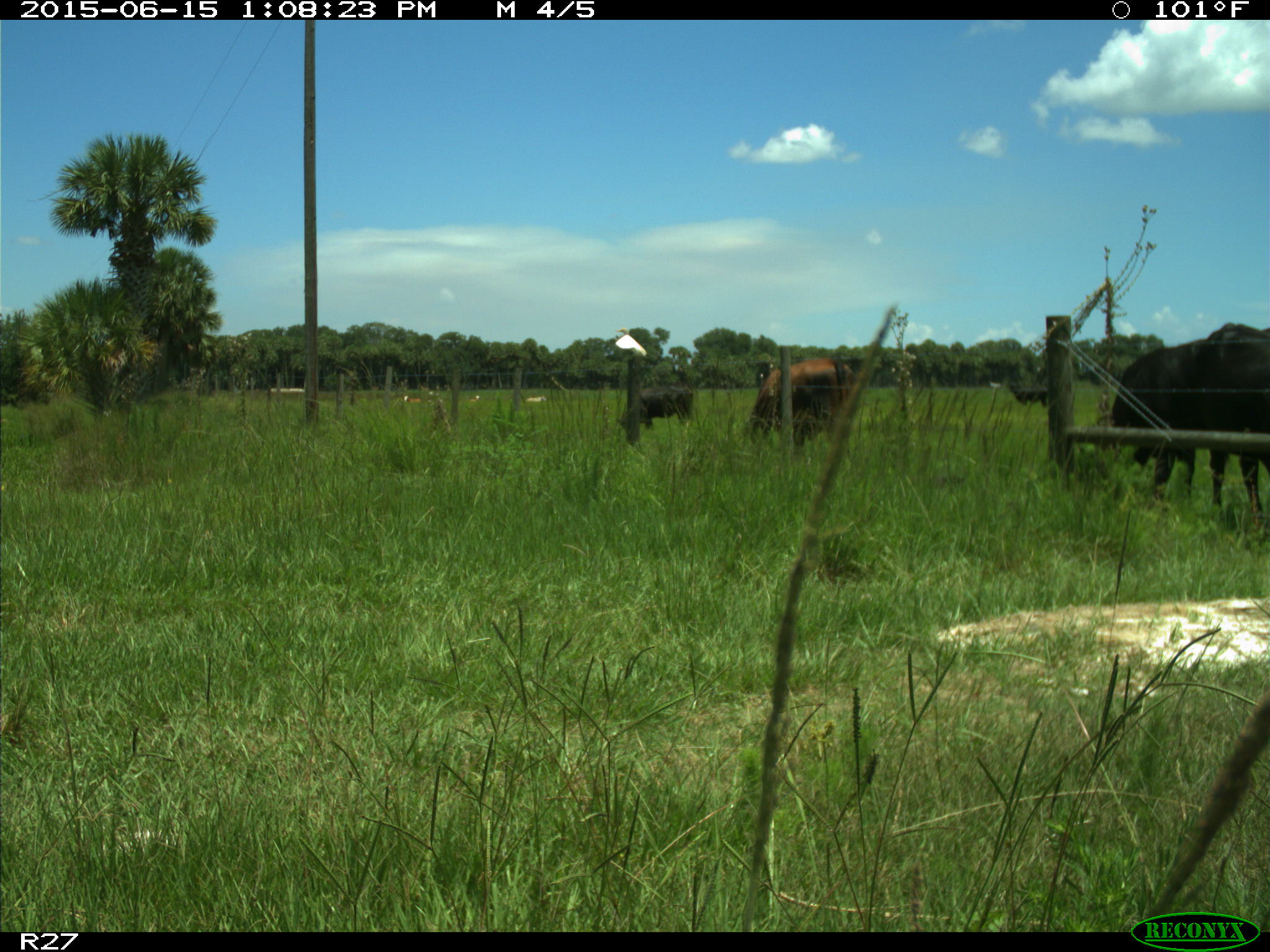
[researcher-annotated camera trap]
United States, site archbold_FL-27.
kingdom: Animalia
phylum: Chordata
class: Mammalia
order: Artiodactyla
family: Bovidae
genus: Bos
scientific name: Bos taurus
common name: domestic cow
Bos taurus (domestic cow).